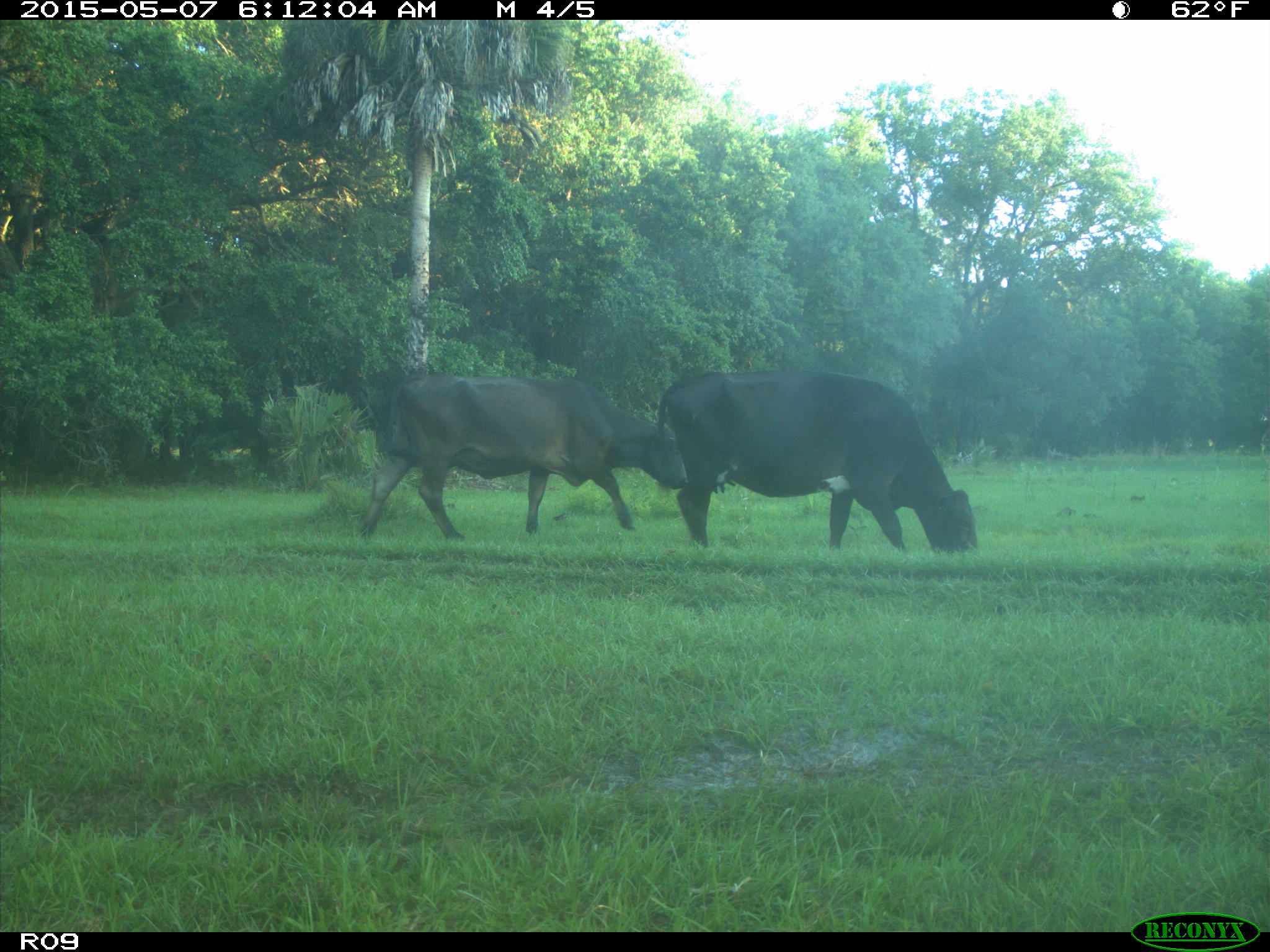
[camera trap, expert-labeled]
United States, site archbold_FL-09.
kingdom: Animalia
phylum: Chordata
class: Mammalia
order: Artiodactyla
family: Bovidae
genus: Bos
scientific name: Bos taurus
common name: domestic cow